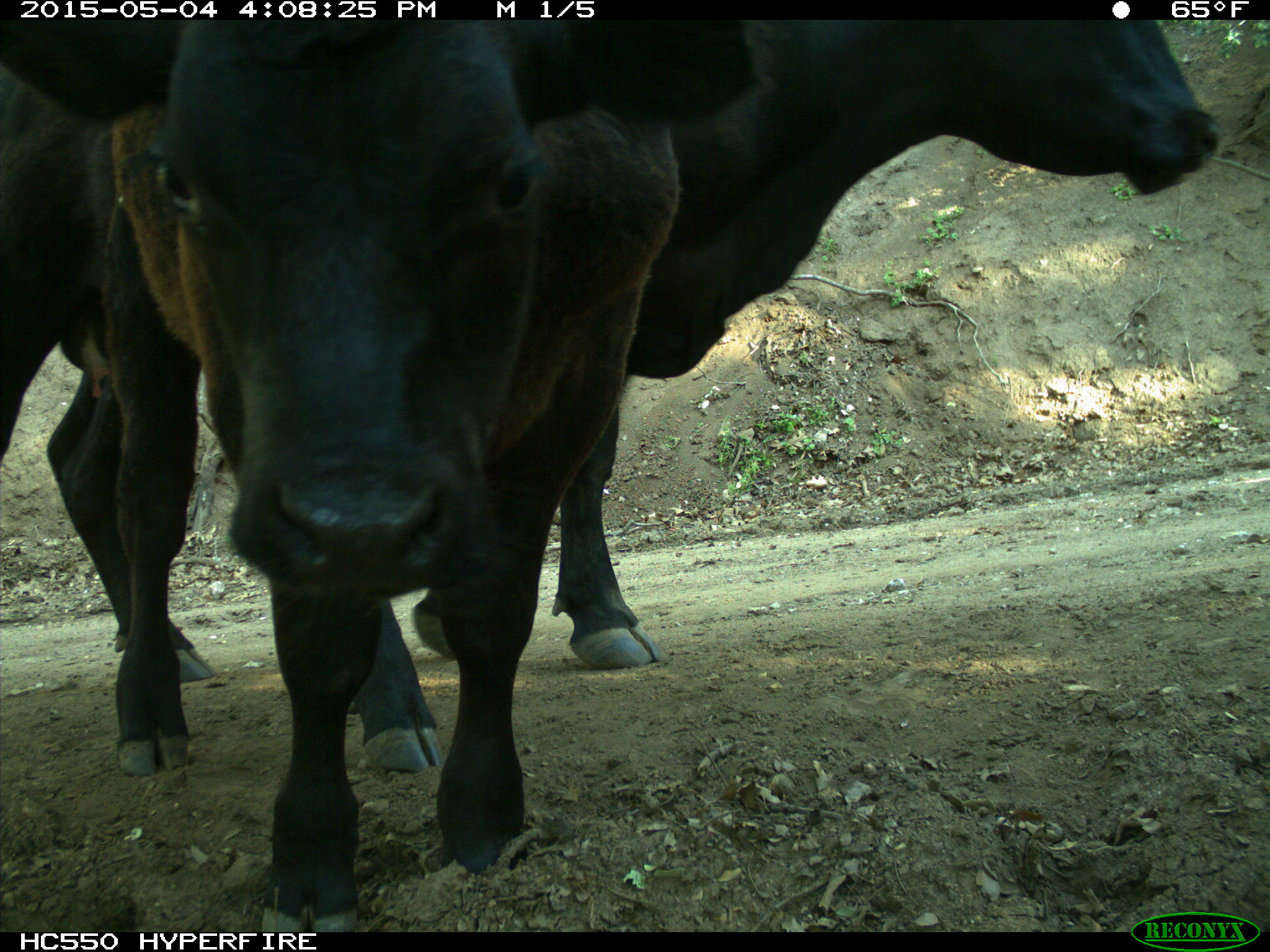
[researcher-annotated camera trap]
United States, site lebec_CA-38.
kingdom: Animalia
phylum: Chordata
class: Mammalia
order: Artiodactyla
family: Bovidae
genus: Bos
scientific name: Bos taurus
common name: domestic cow